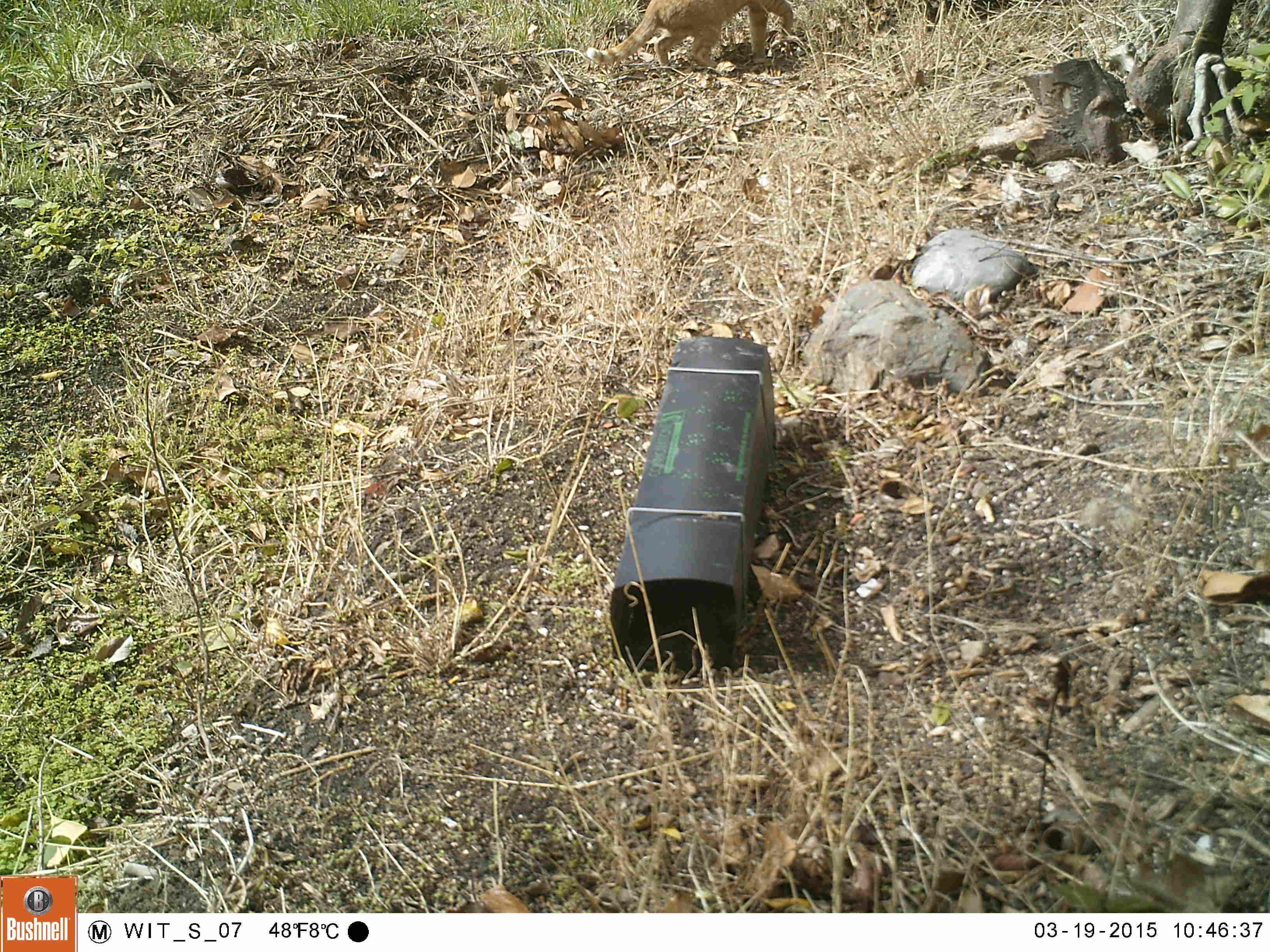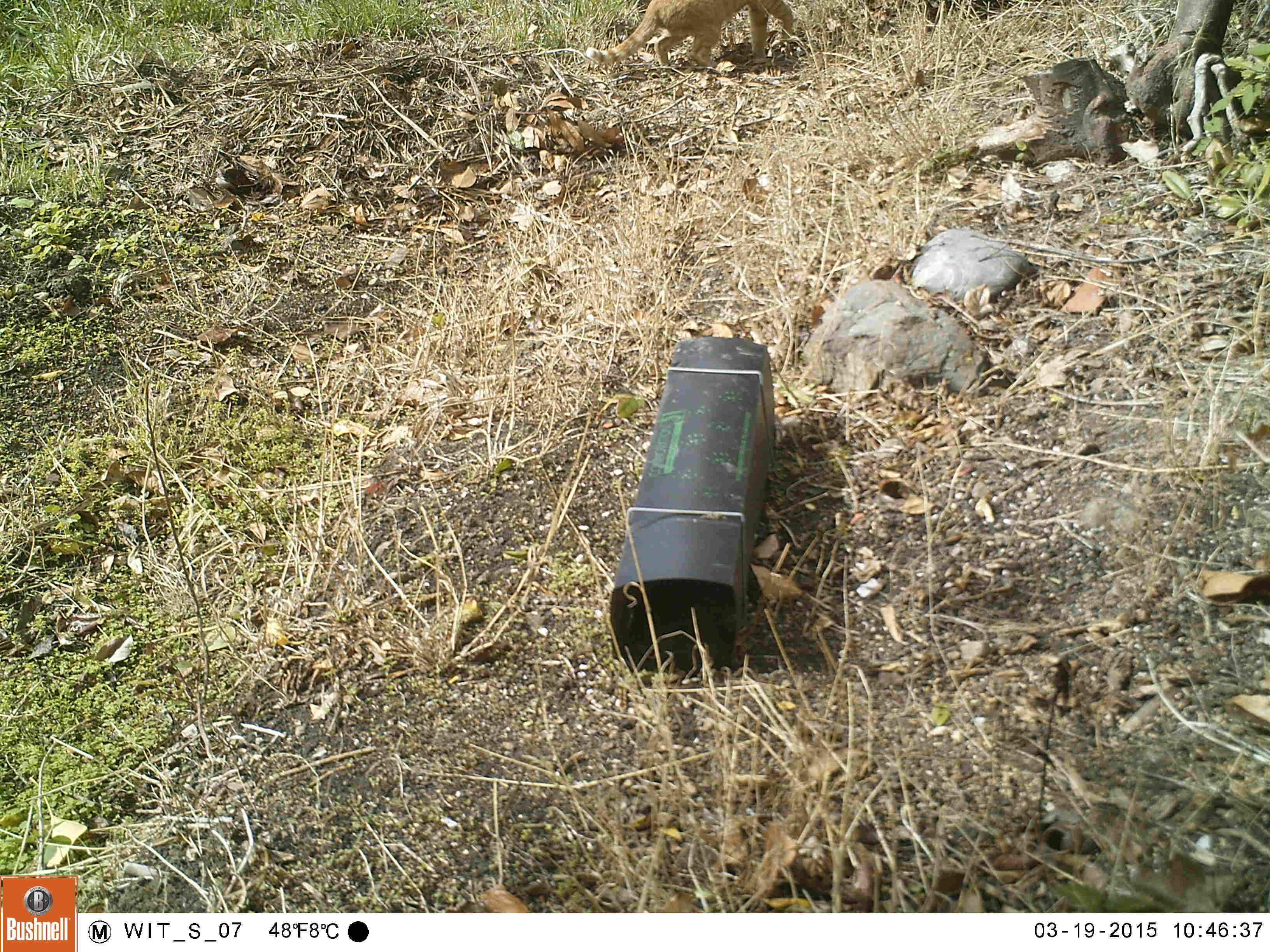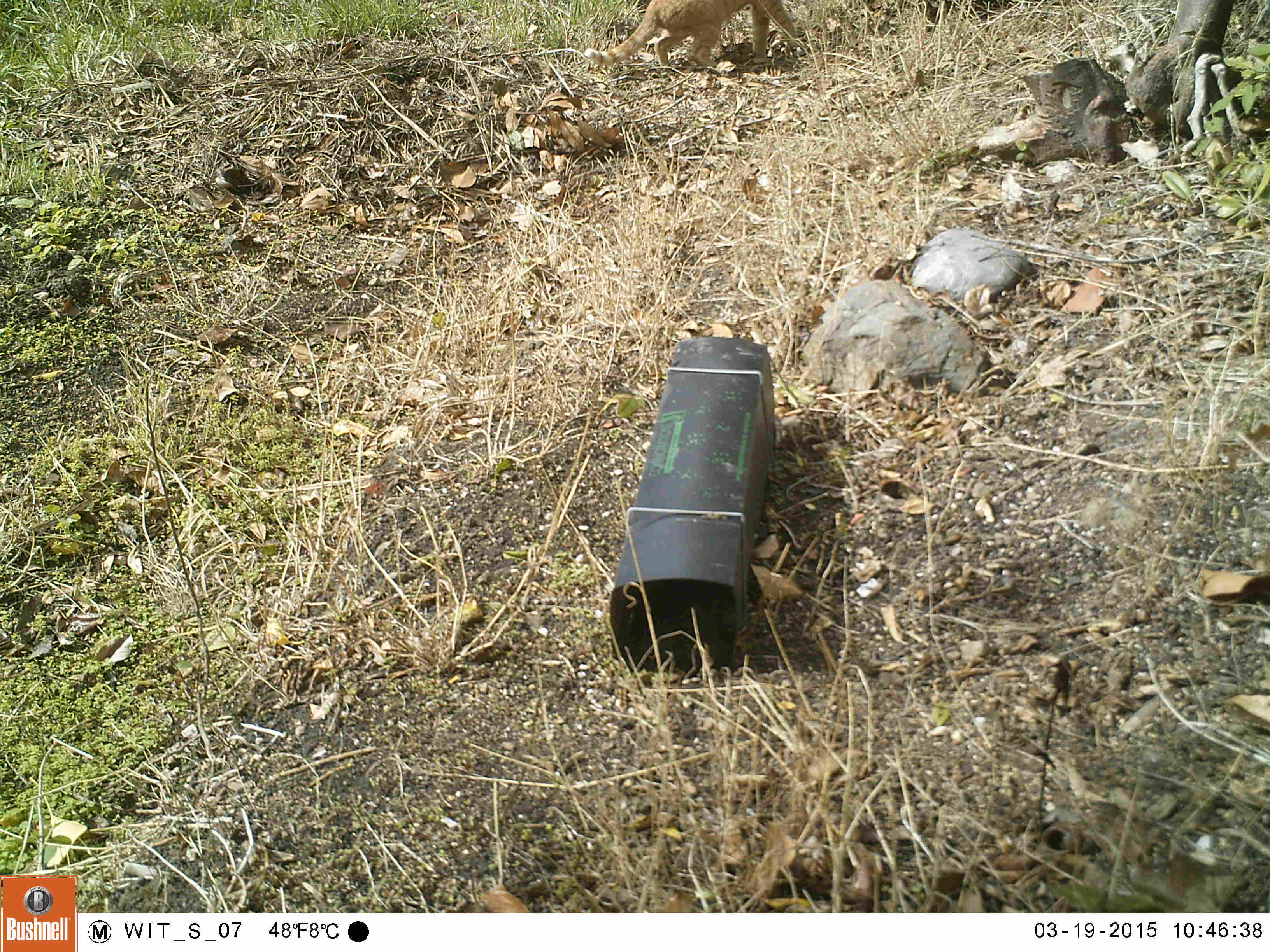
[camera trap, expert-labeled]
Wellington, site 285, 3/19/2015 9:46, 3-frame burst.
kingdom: Animalia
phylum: Chordata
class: Mammalia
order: Carnivora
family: Felidae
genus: Felis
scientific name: Felis catus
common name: cat